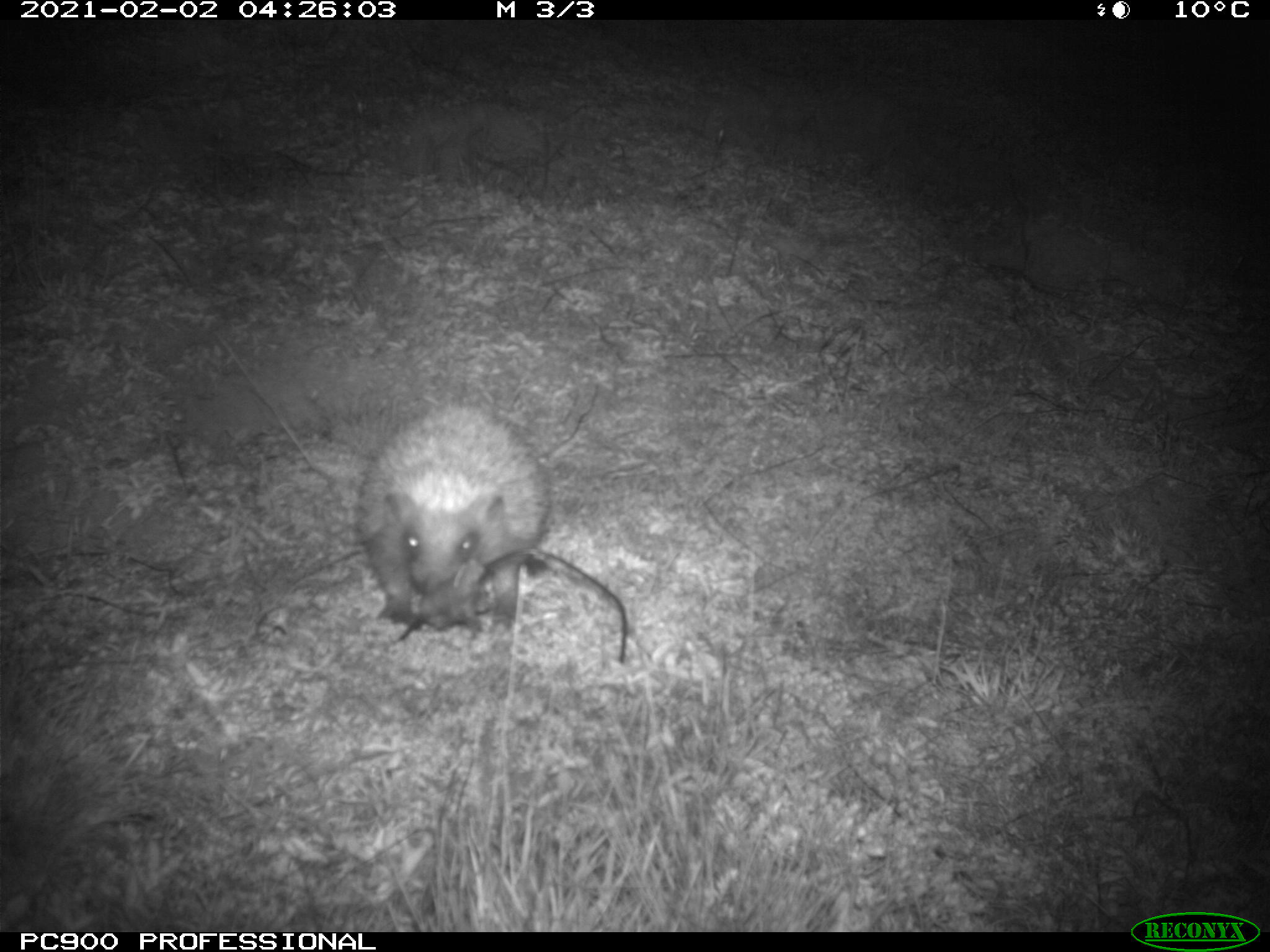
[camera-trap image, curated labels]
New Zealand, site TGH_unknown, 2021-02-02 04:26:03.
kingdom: Animalia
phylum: Chordata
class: Mammalia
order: Eulipotyphla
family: Erinaceidae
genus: Erinaceus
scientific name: Erinaceus europaeus europaeus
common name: european hedgehog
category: hedgehog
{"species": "hedgehog (european hedgehog) (Erinaceus europaeus europaeus)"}